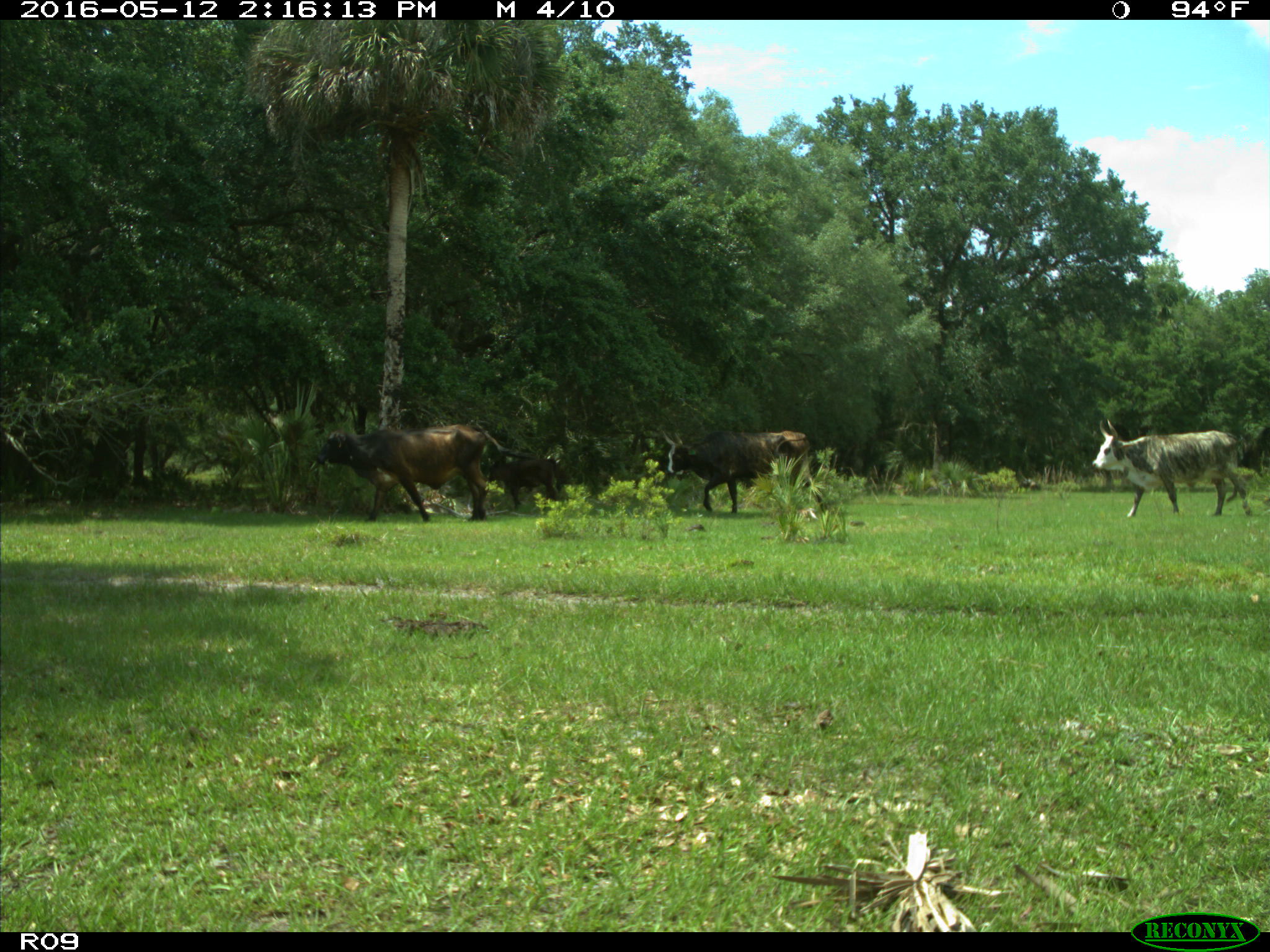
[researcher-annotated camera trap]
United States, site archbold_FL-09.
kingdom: Animalia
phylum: Chordata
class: Mammalia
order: Artiodactyla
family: Bovidae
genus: Bos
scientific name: Bos taurus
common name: domestic cow